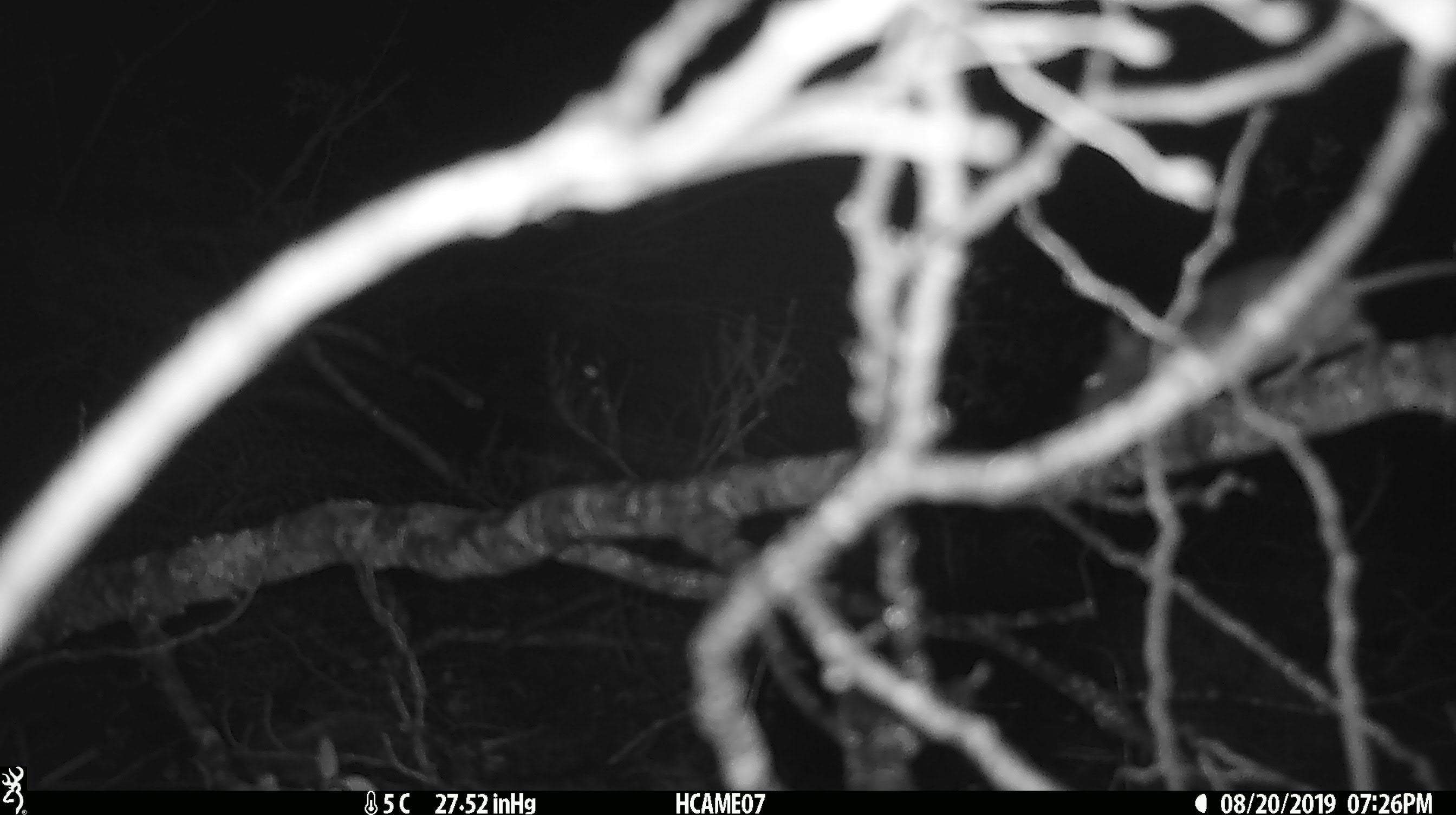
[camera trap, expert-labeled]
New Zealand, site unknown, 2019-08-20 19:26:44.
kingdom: Animalia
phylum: Chordata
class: Mammalia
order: Rodentia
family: Muridae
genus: Mus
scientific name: Mus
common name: mouse